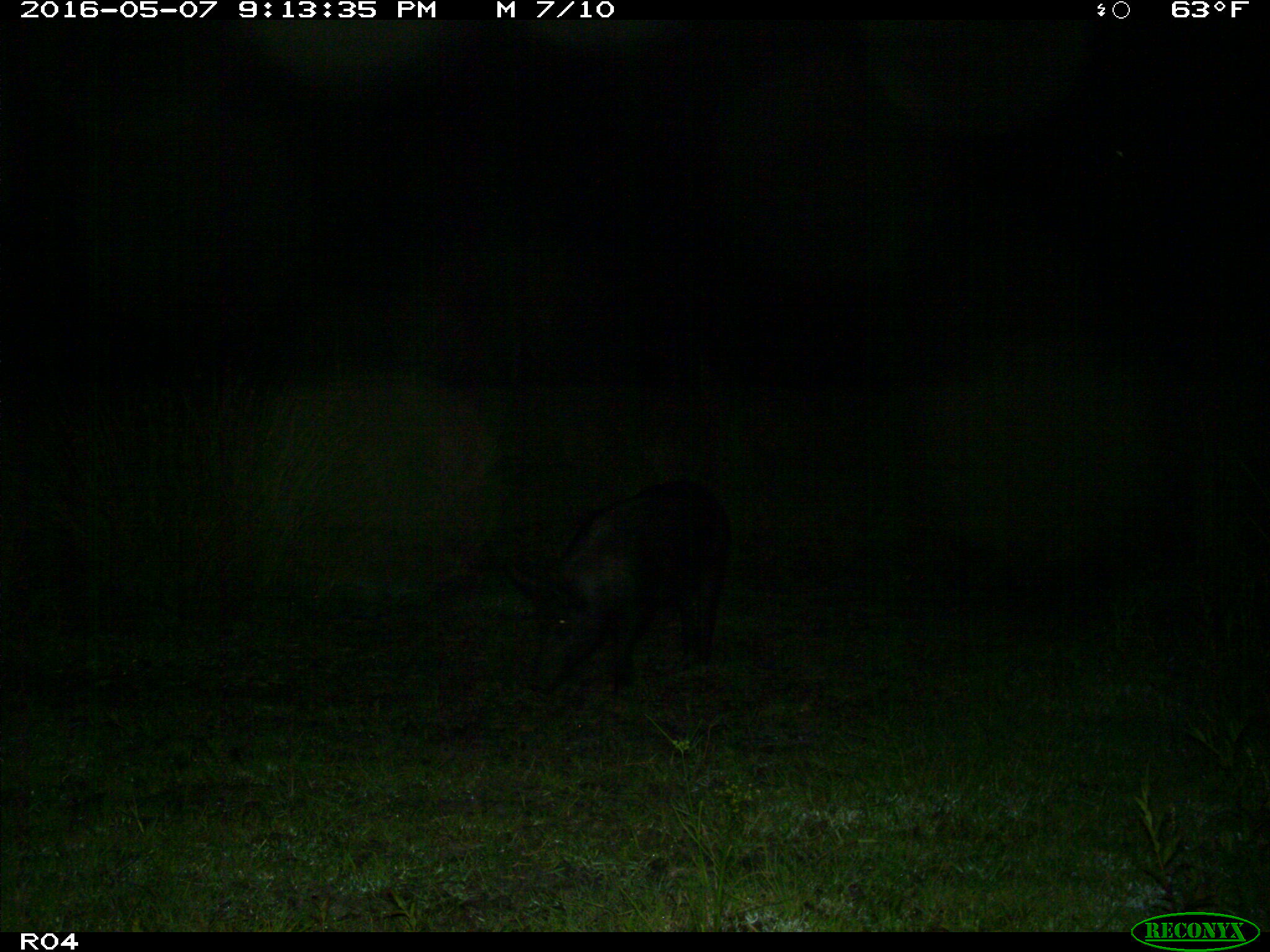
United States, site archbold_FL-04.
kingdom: Animalia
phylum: Chordata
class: Mammalia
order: Artiodactyla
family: Suidae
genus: Sus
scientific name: Sus scrofa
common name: wild boar